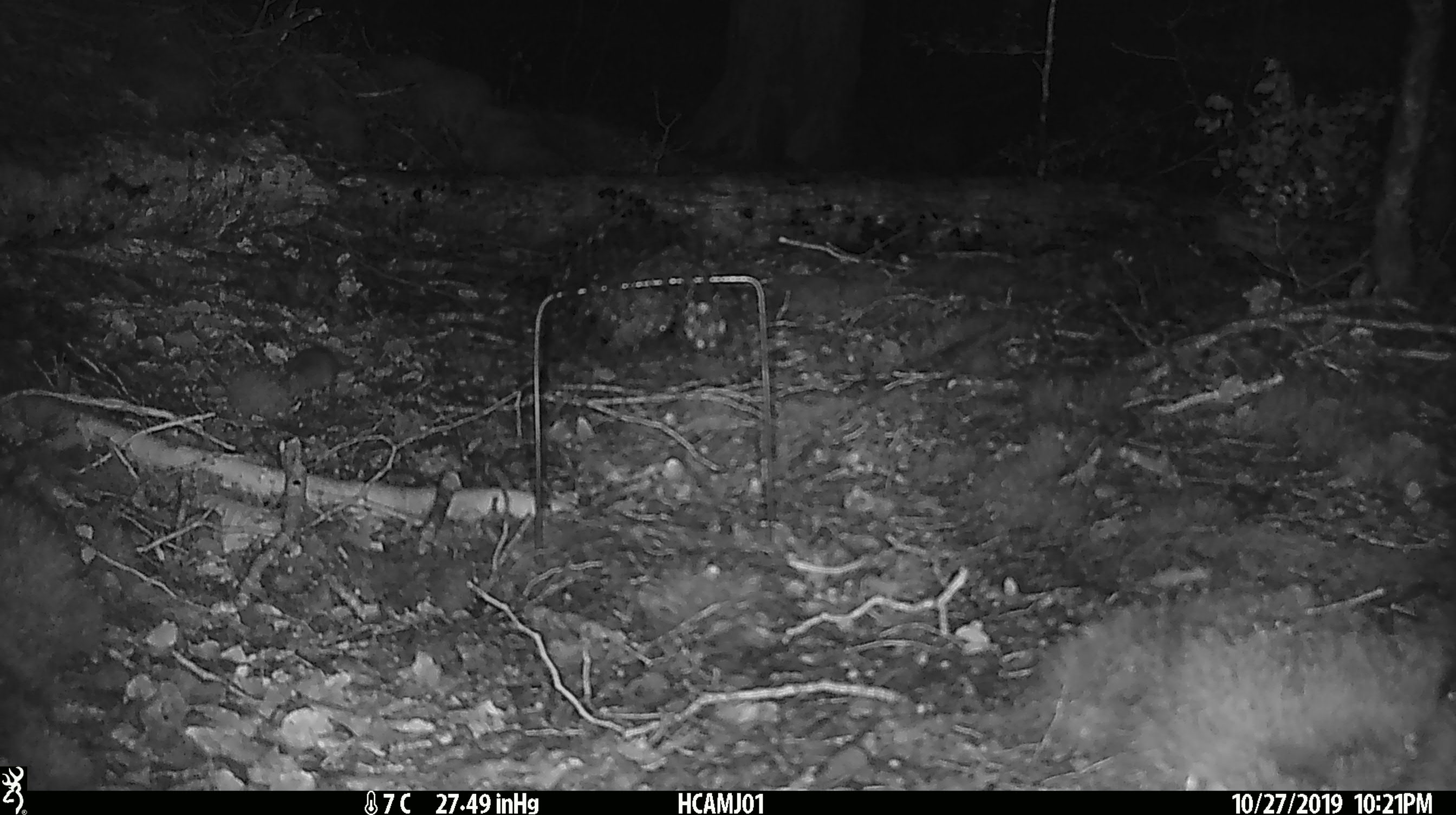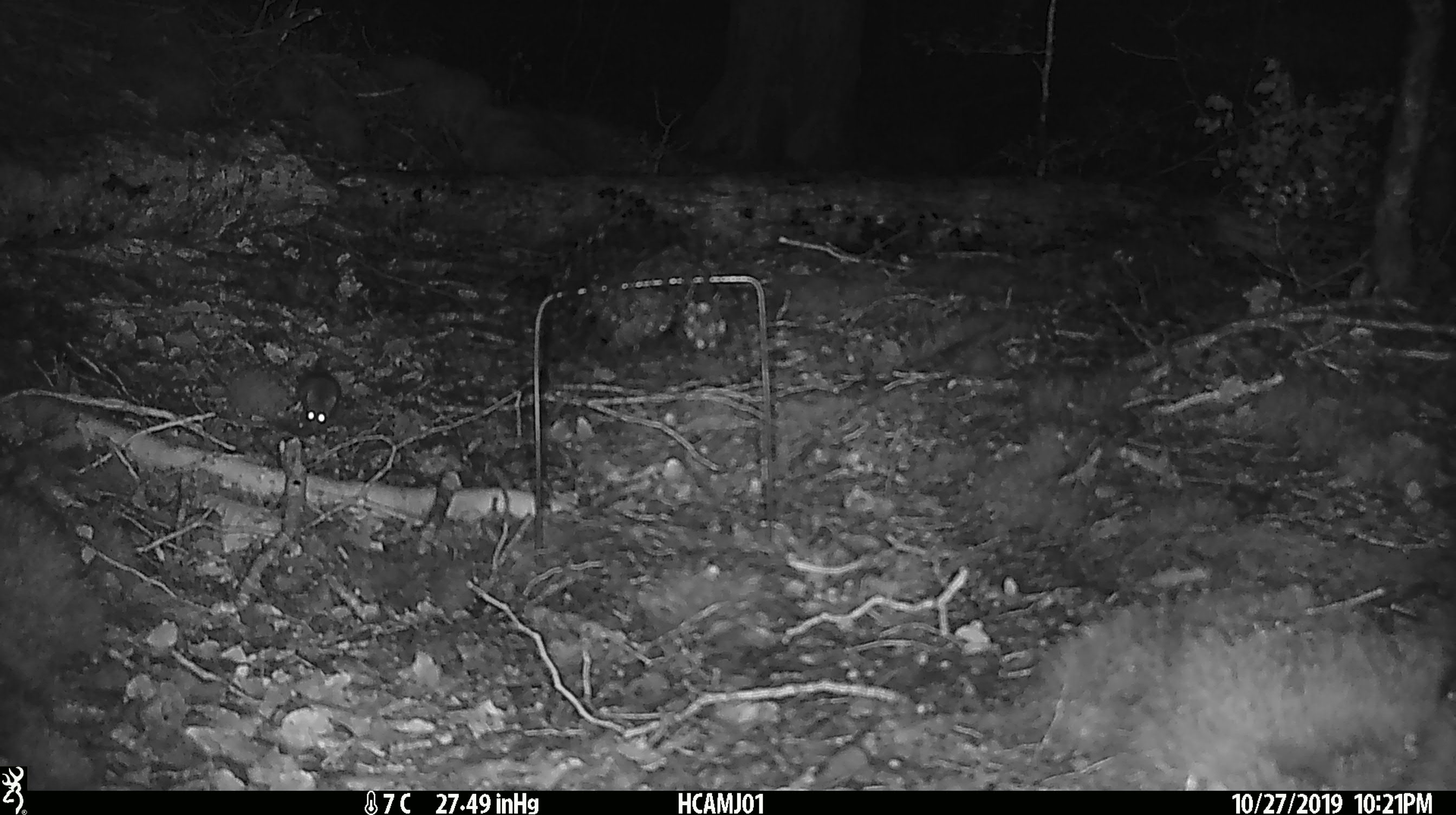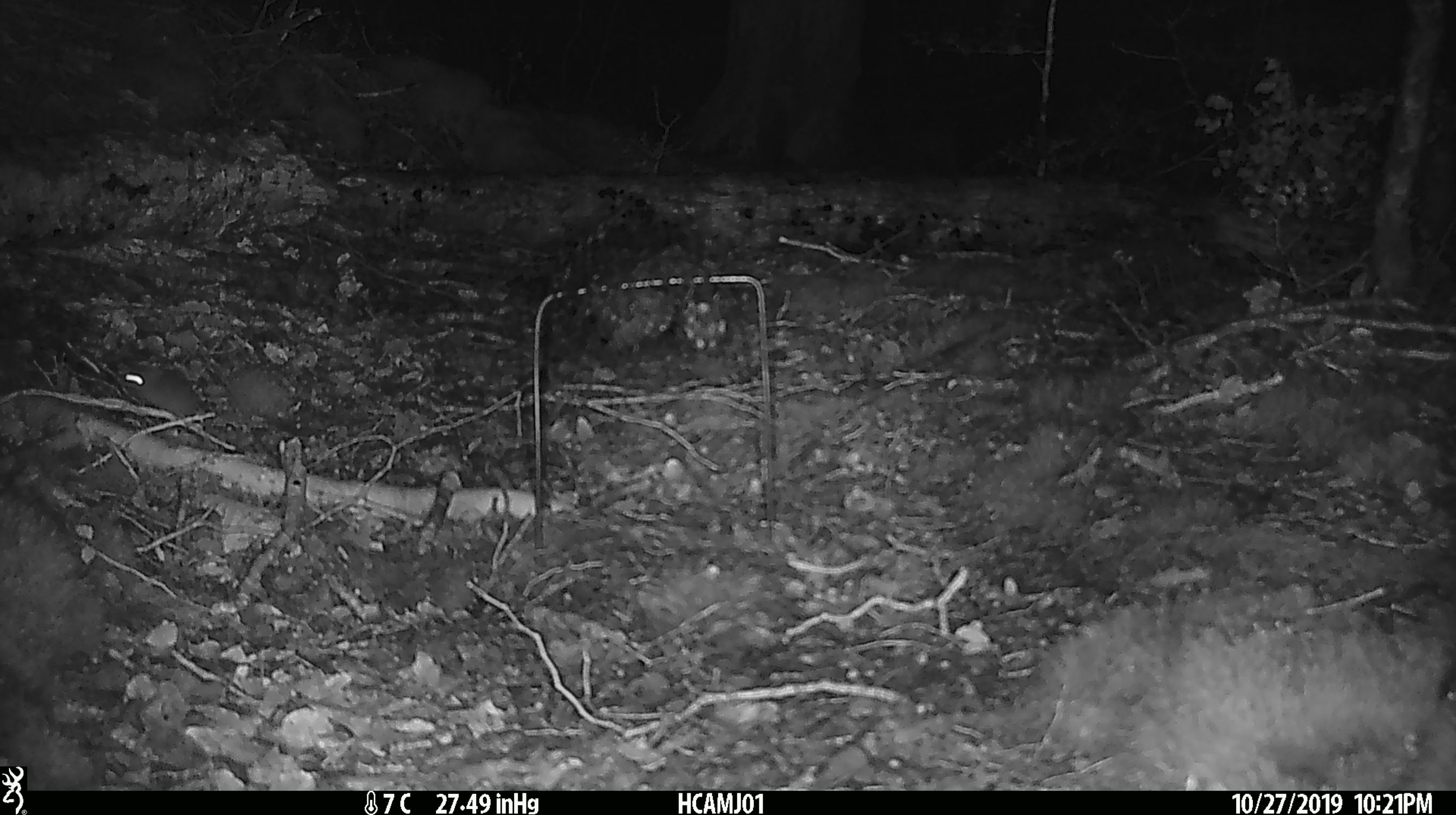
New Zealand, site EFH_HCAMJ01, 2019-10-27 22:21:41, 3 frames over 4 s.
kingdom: Animalia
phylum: Chordata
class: Mammalia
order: Rodentia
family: Muridae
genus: Mus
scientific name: Mus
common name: mouse